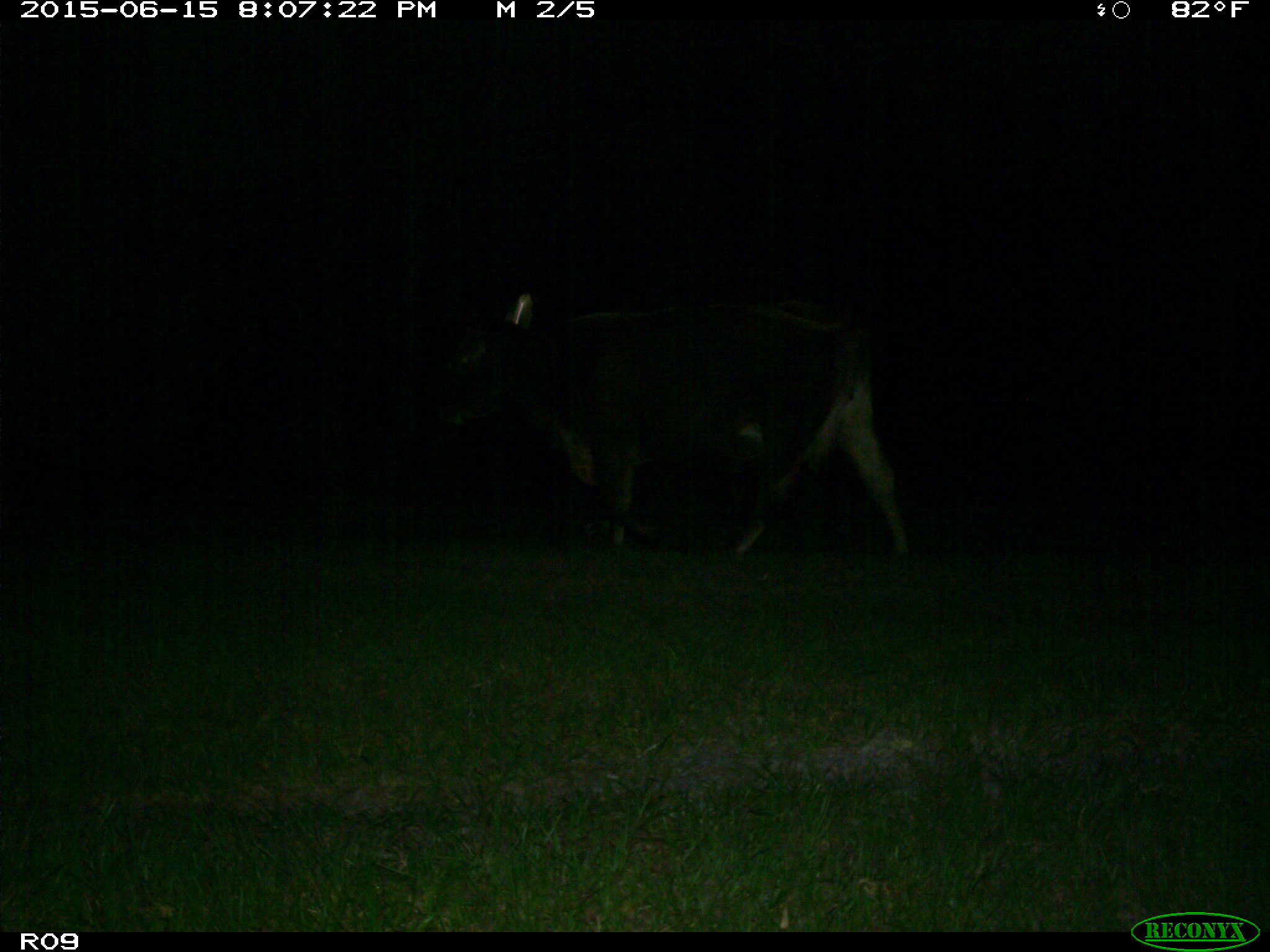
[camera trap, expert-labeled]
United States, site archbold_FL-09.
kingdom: Animalia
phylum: Chordata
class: Mammalia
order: Artiodactyla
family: Bovidae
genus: Bos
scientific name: Bos taurus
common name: domestic cow